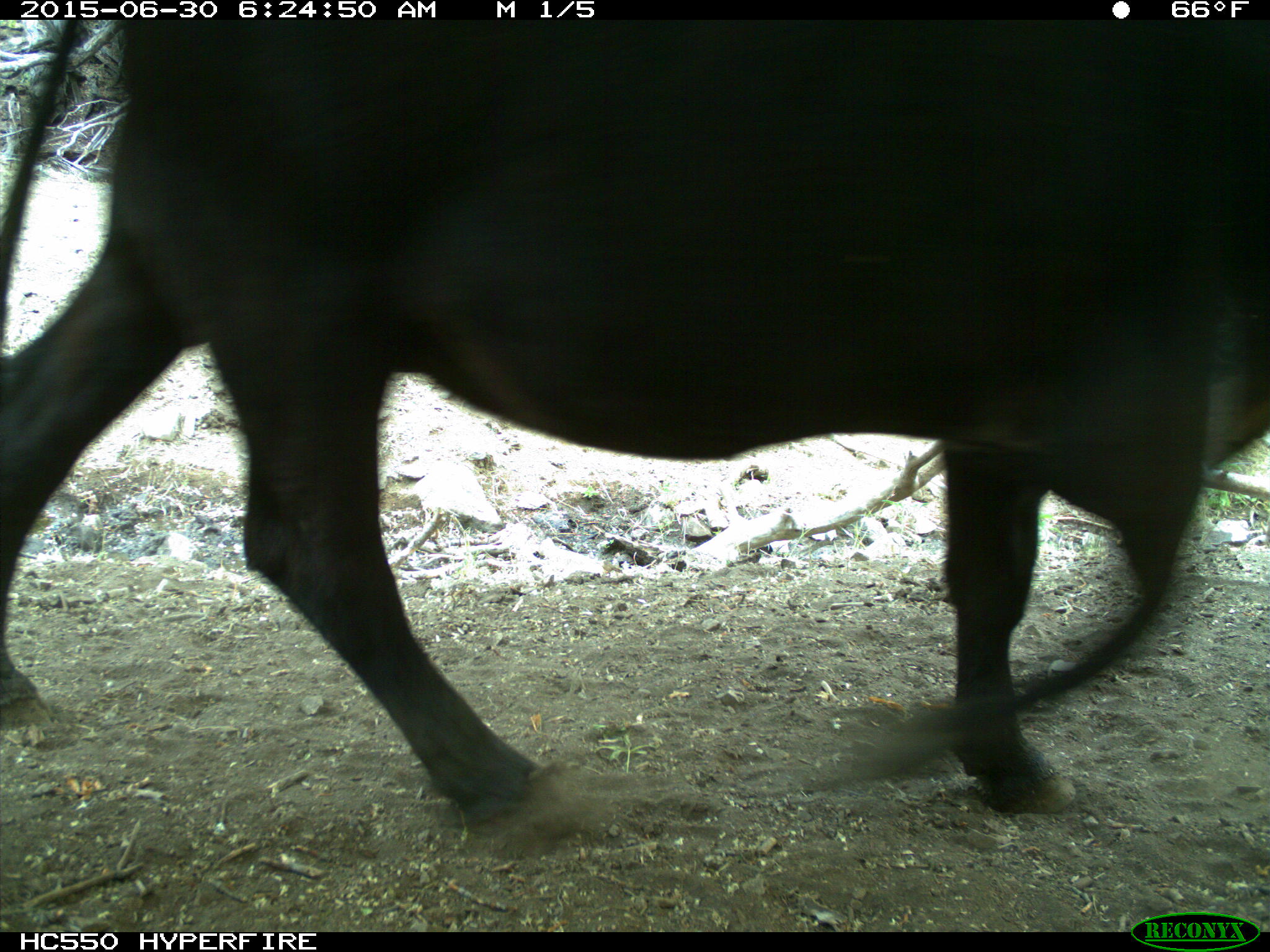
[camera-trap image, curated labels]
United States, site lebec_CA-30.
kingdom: Animalia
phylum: Chordata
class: Mammalia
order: Artiodactyla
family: Bovidae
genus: Bos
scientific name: Bos taurus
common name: domestic cow